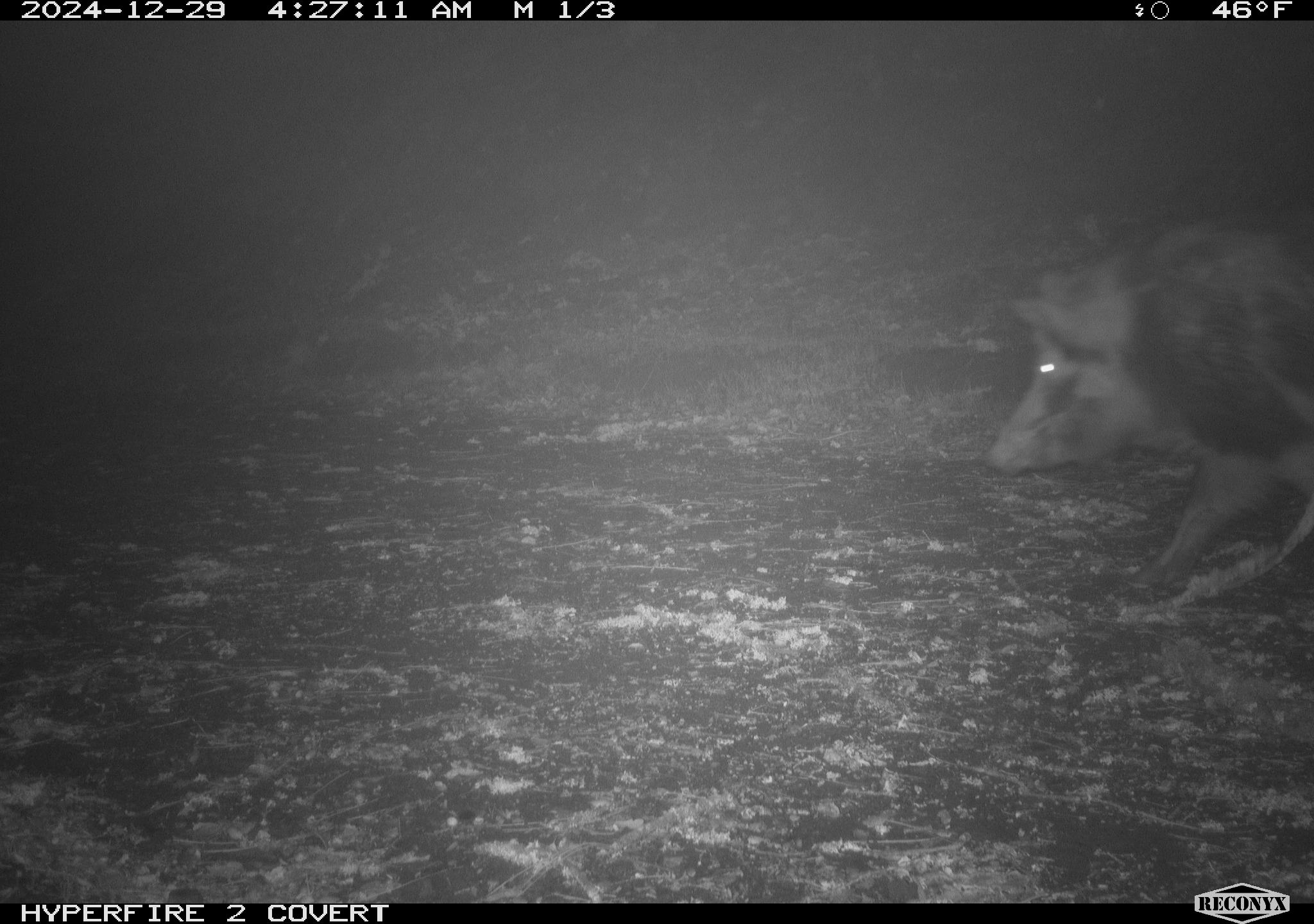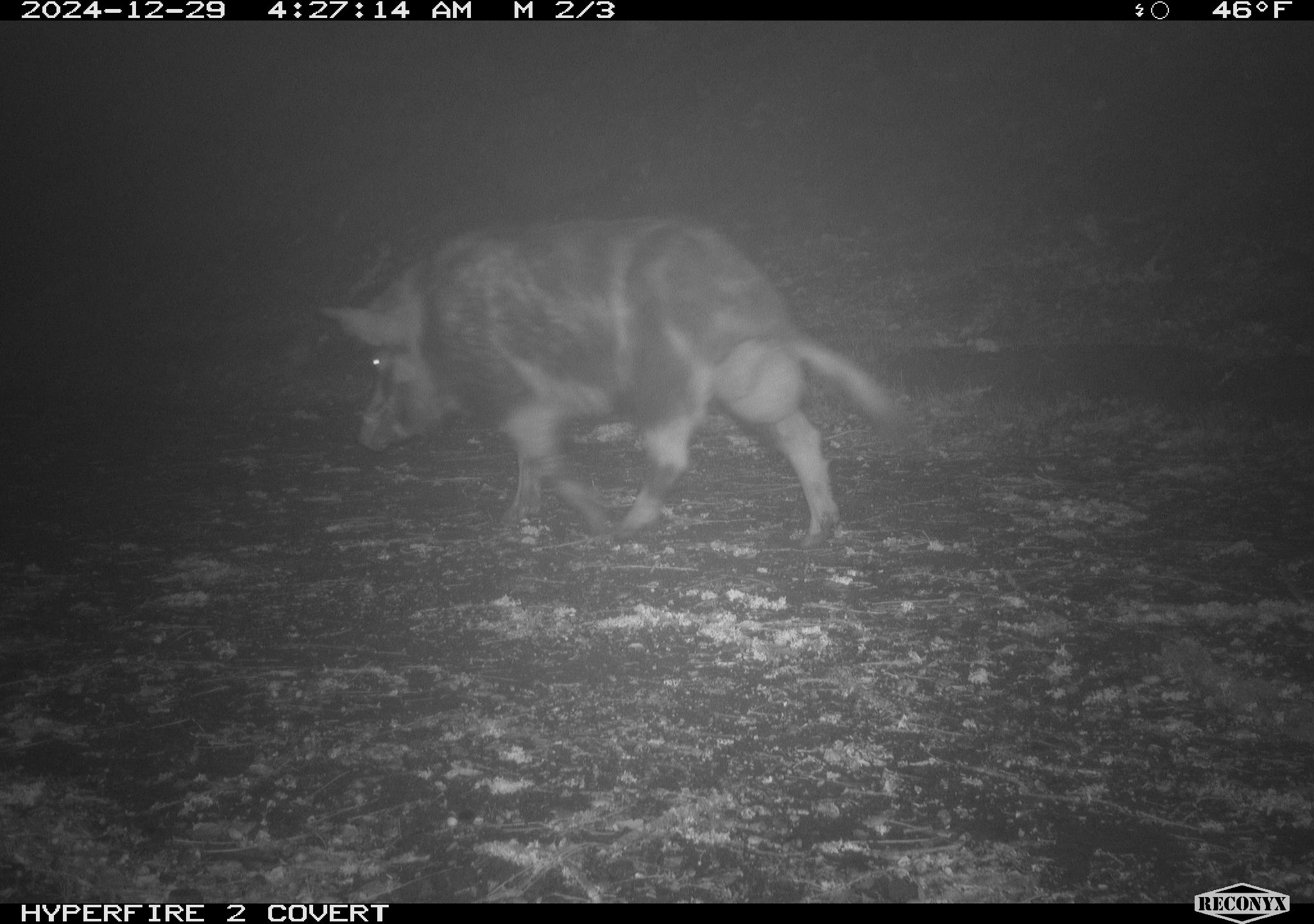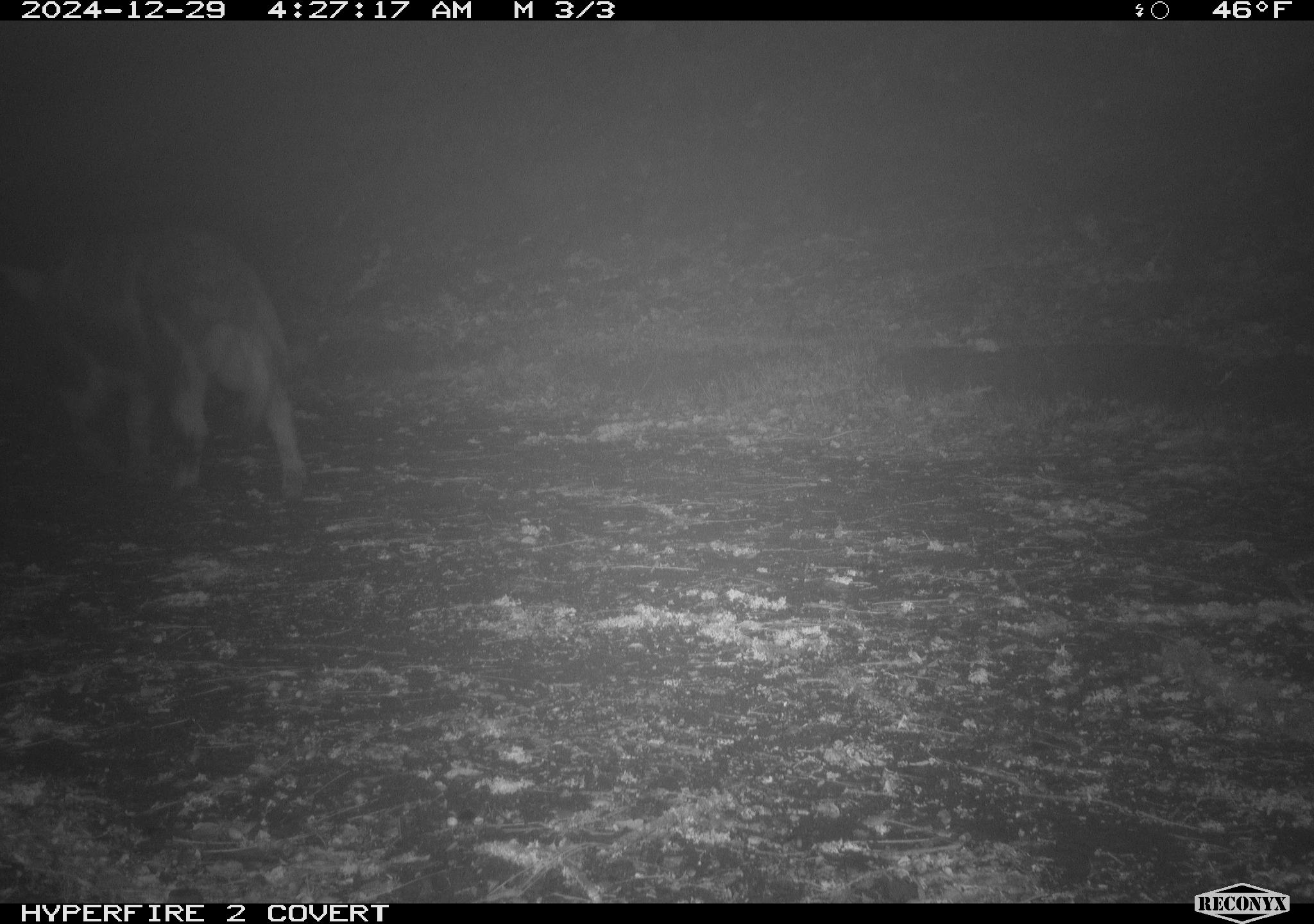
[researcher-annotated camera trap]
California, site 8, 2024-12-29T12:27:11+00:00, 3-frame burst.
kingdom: Animalia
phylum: Chordata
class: Mammalia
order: Artiodactyla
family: Suidae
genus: Sus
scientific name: Sus scrofa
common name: wild boar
Wild boar (Sus scrofa).